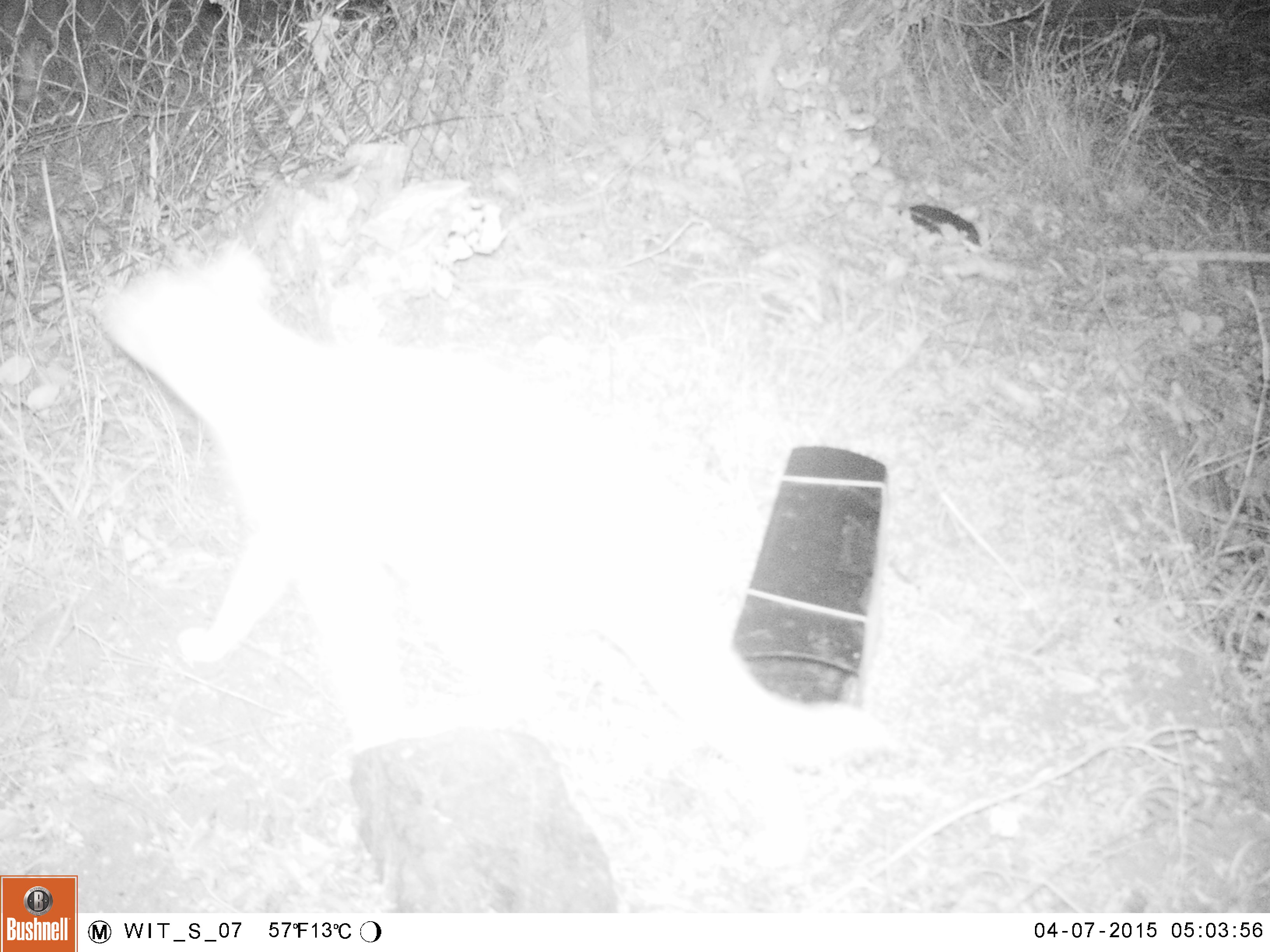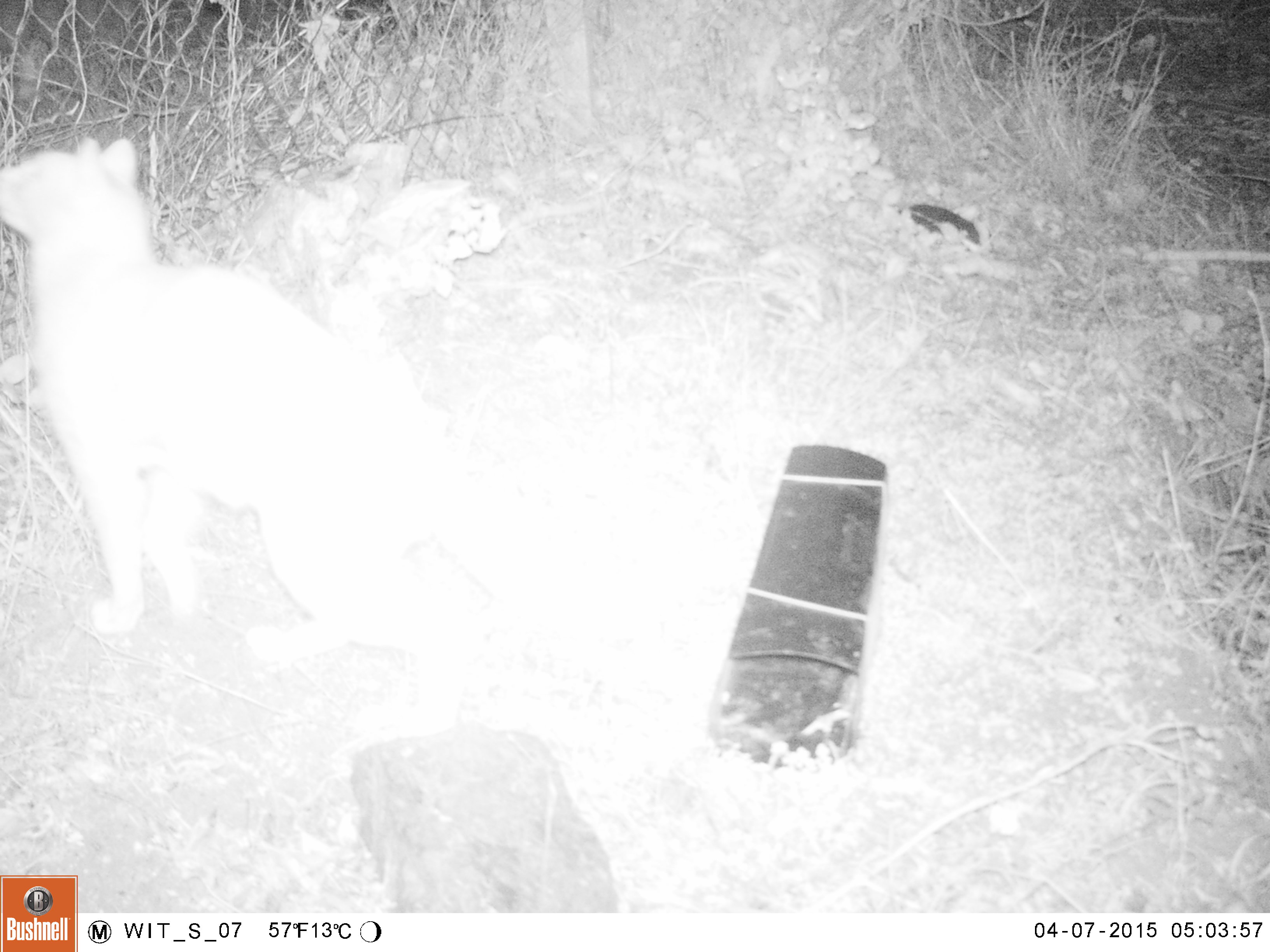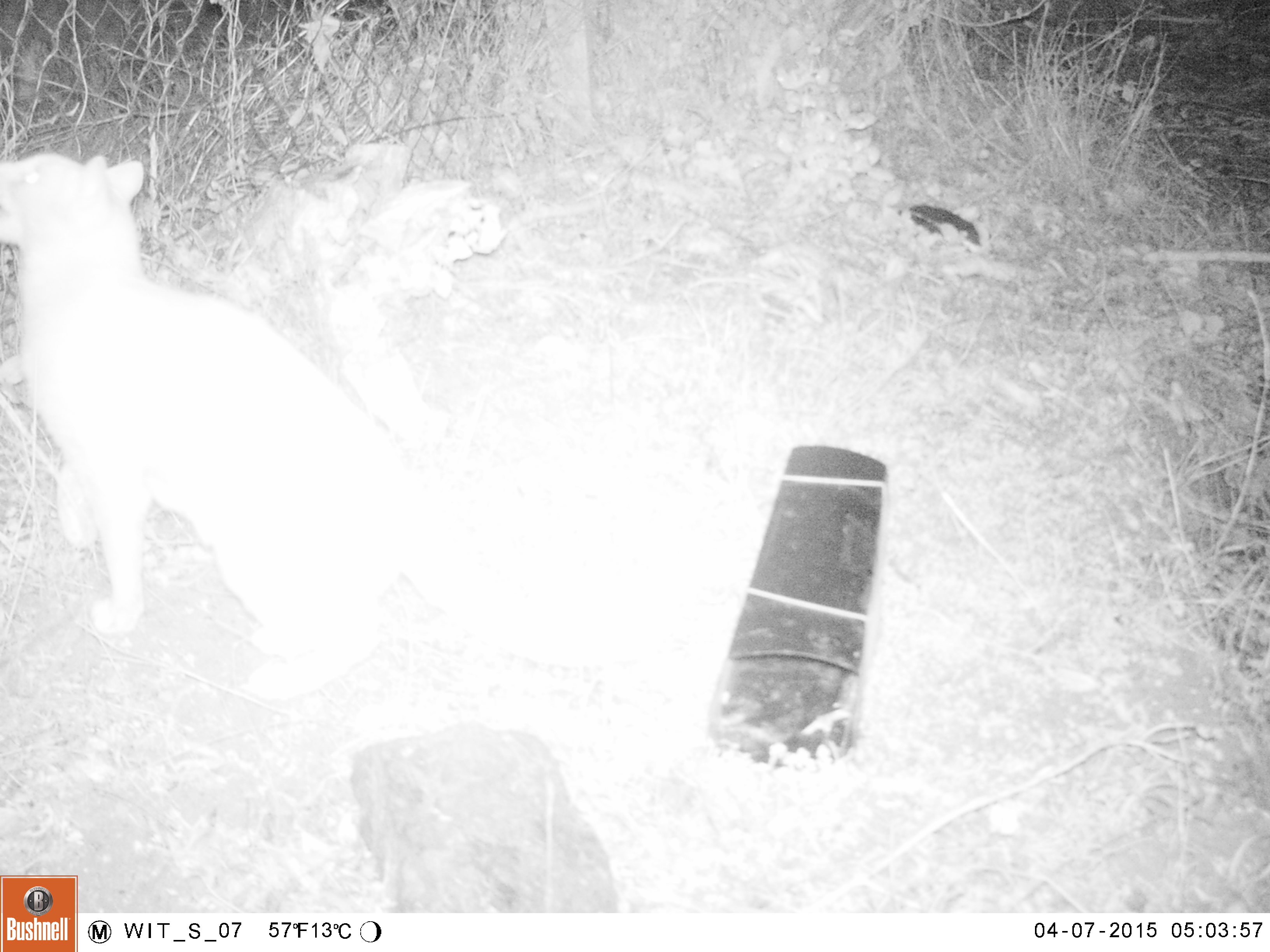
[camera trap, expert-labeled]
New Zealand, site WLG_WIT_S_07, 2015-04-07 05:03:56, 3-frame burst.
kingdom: Animalia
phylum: Chordata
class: Mammalia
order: Carnivora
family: Felidae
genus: Felis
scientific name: Felis catus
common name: domestic cat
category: cat